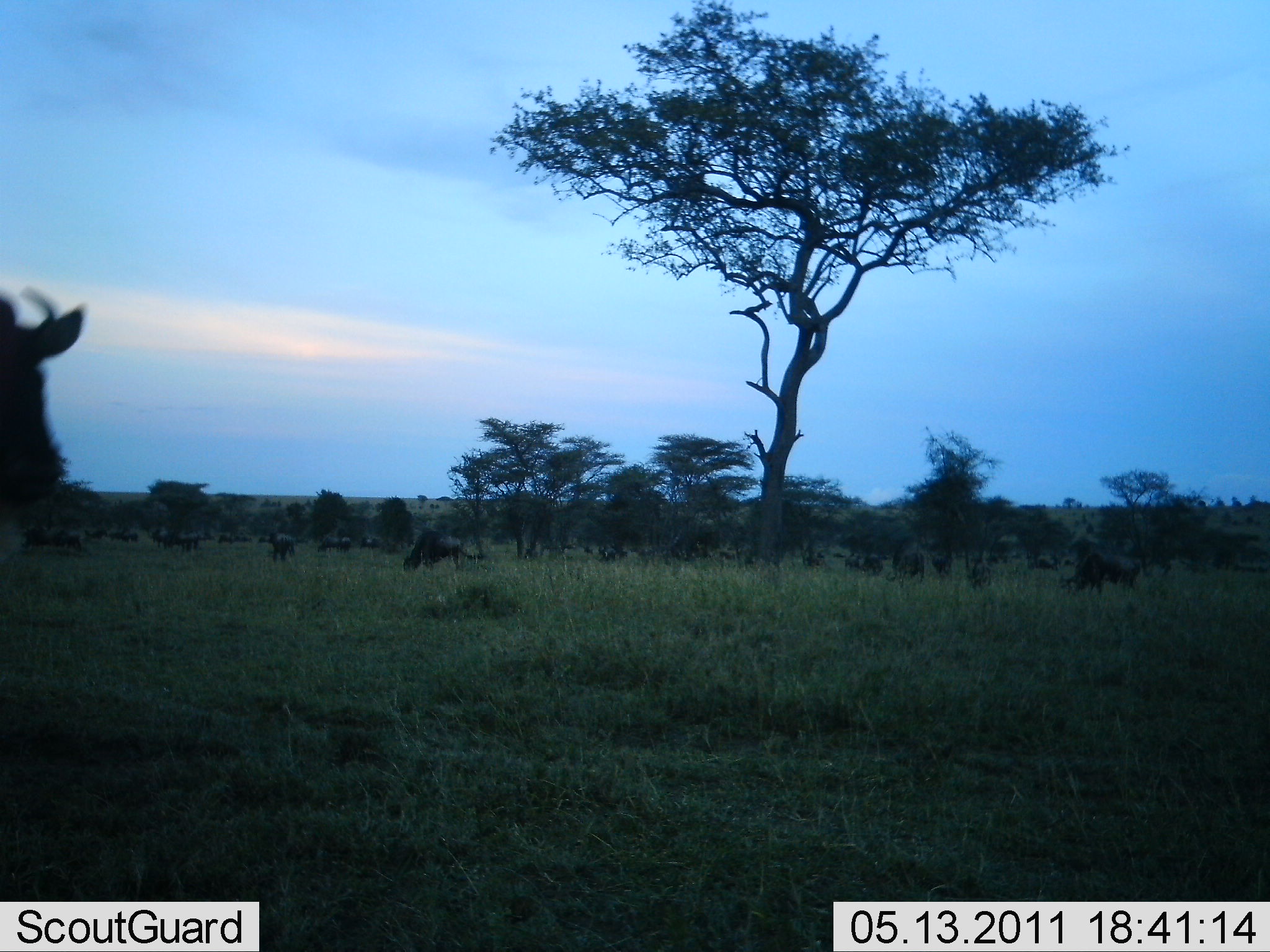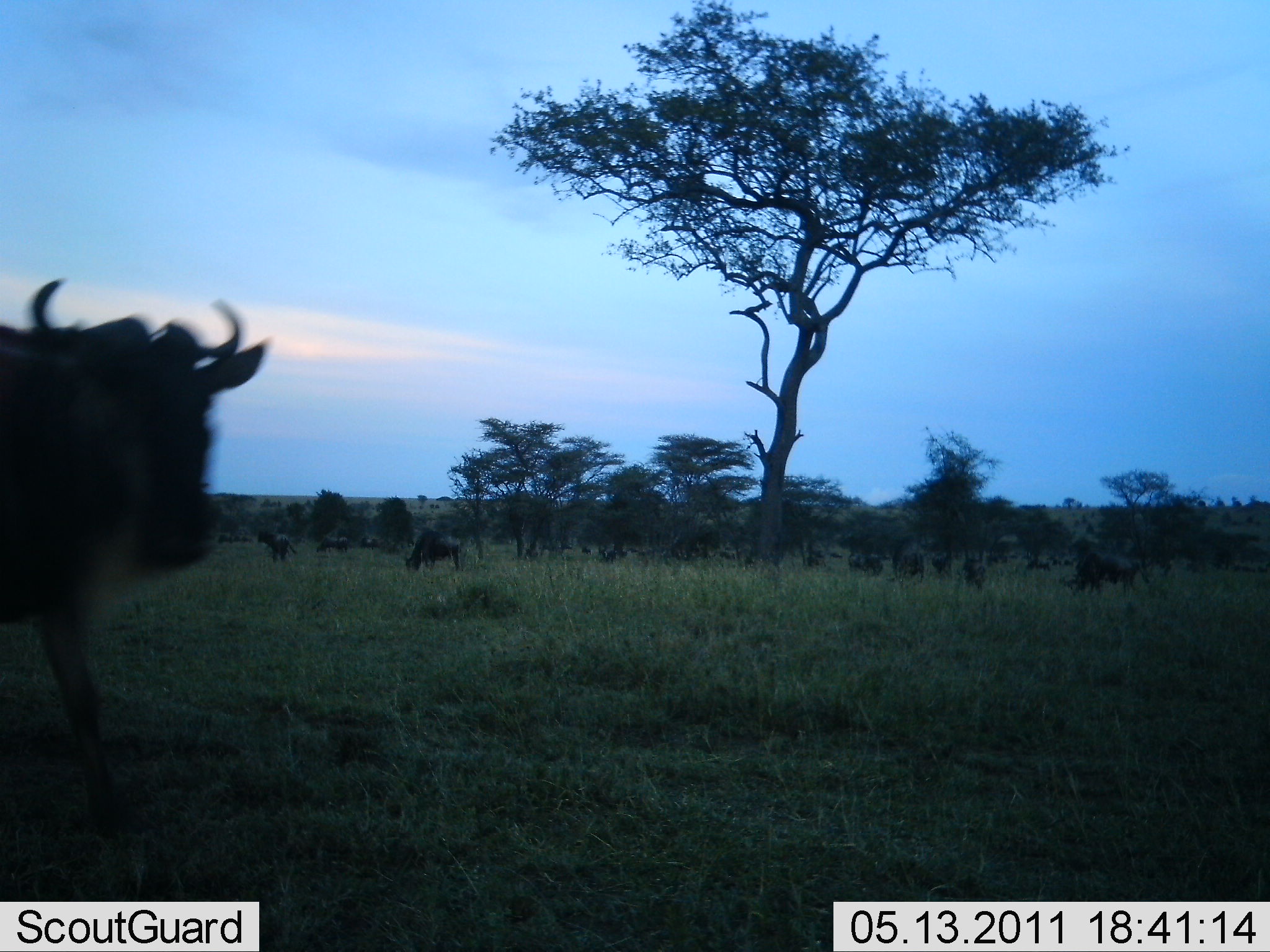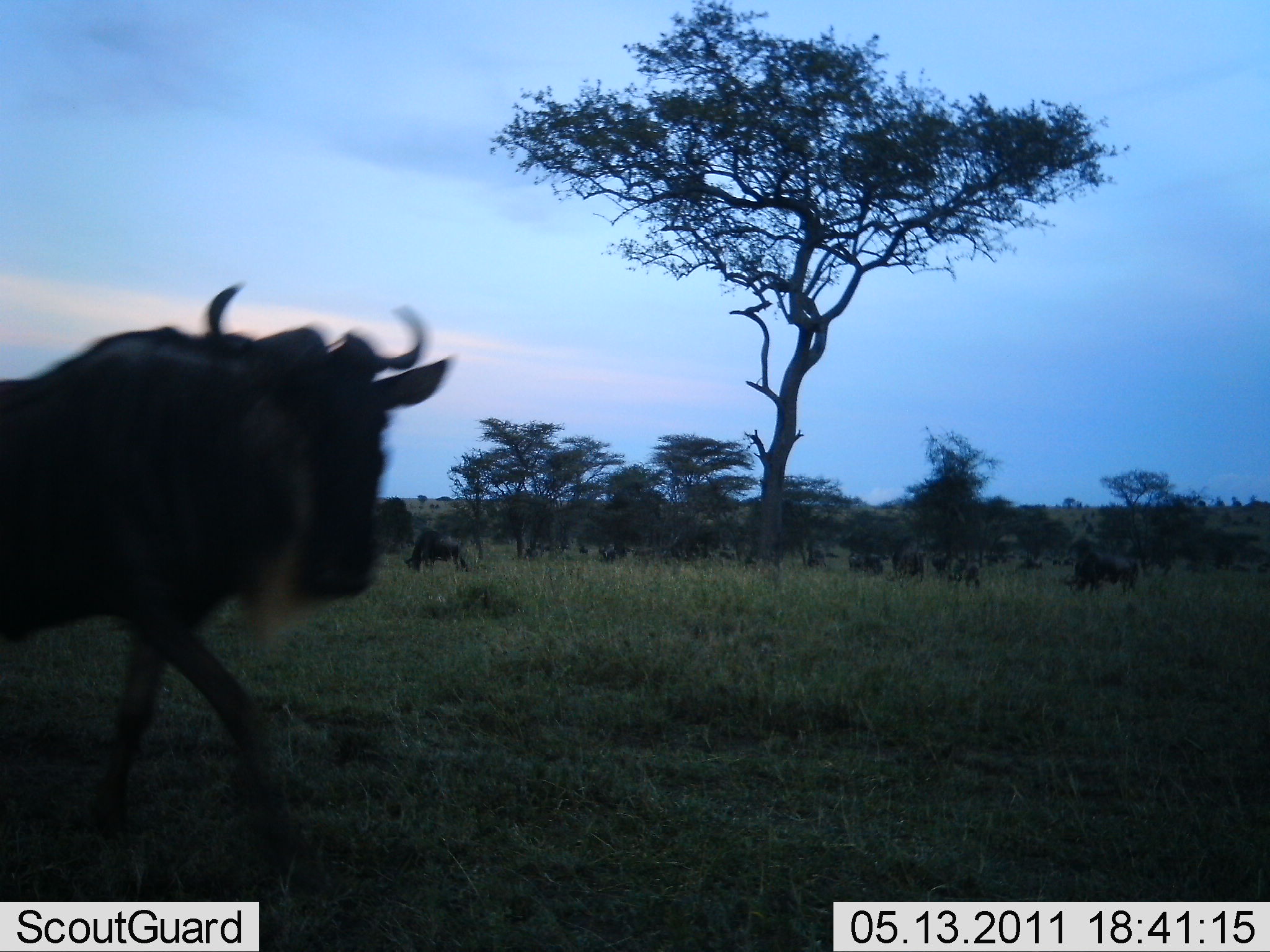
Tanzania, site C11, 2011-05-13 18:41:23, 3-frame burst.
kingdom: Animalia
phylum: Chordata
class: Mammalia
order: Artiodactyla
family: Bovidae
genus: Connochaetes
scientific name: Connochaetes taurinus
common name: blue wildebeest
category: wildebeest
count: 11-50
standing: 55%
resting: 18%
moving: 91%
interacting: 9%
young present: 0%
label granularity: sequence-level